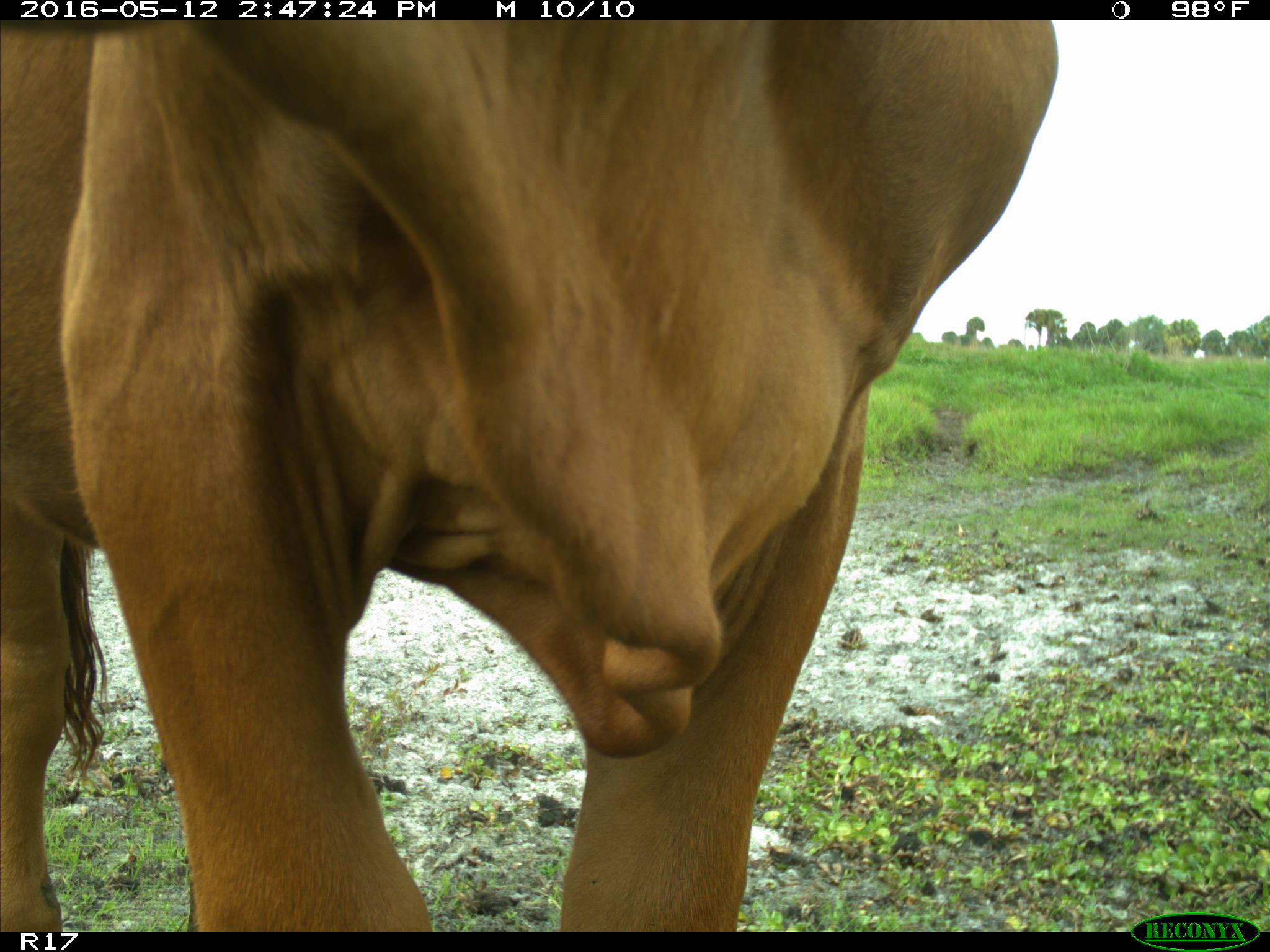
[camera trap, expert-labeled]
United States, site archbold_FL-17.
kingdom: Animalia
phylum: Chordata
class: Mammalia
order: Artiodactyla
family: Bovidae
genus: Bos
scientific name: Bos taurus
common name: domestic cow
Bos taurus (domestic cow).